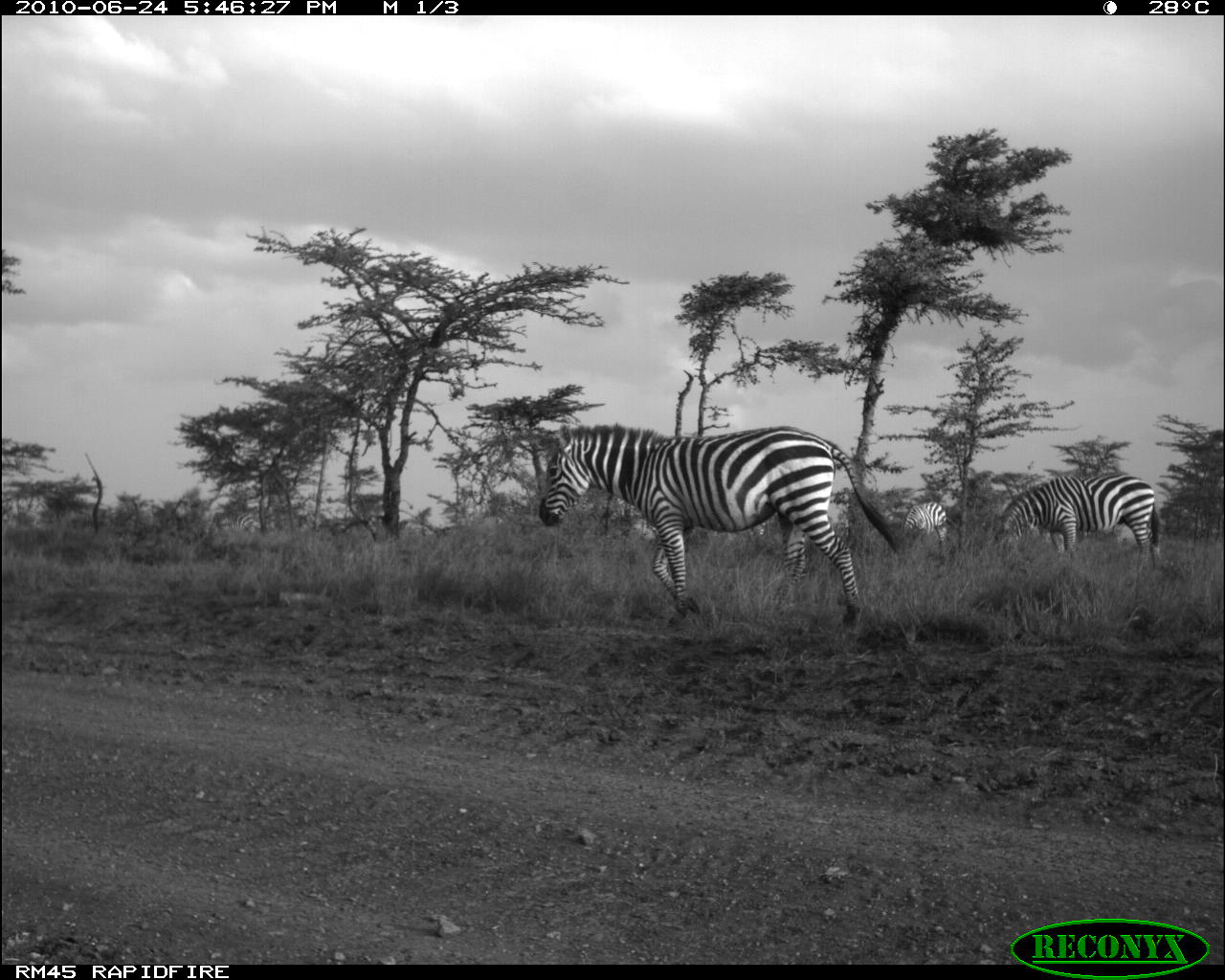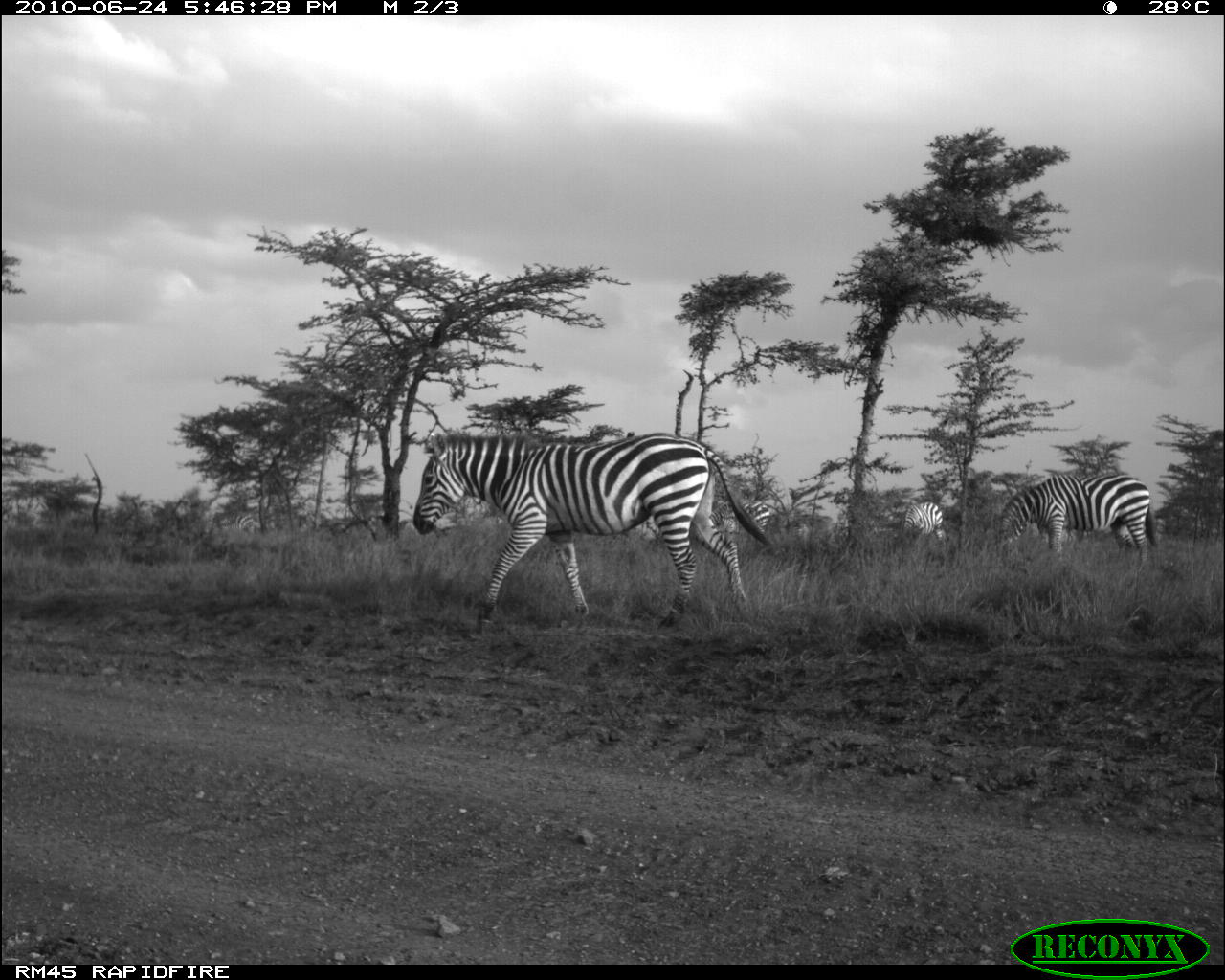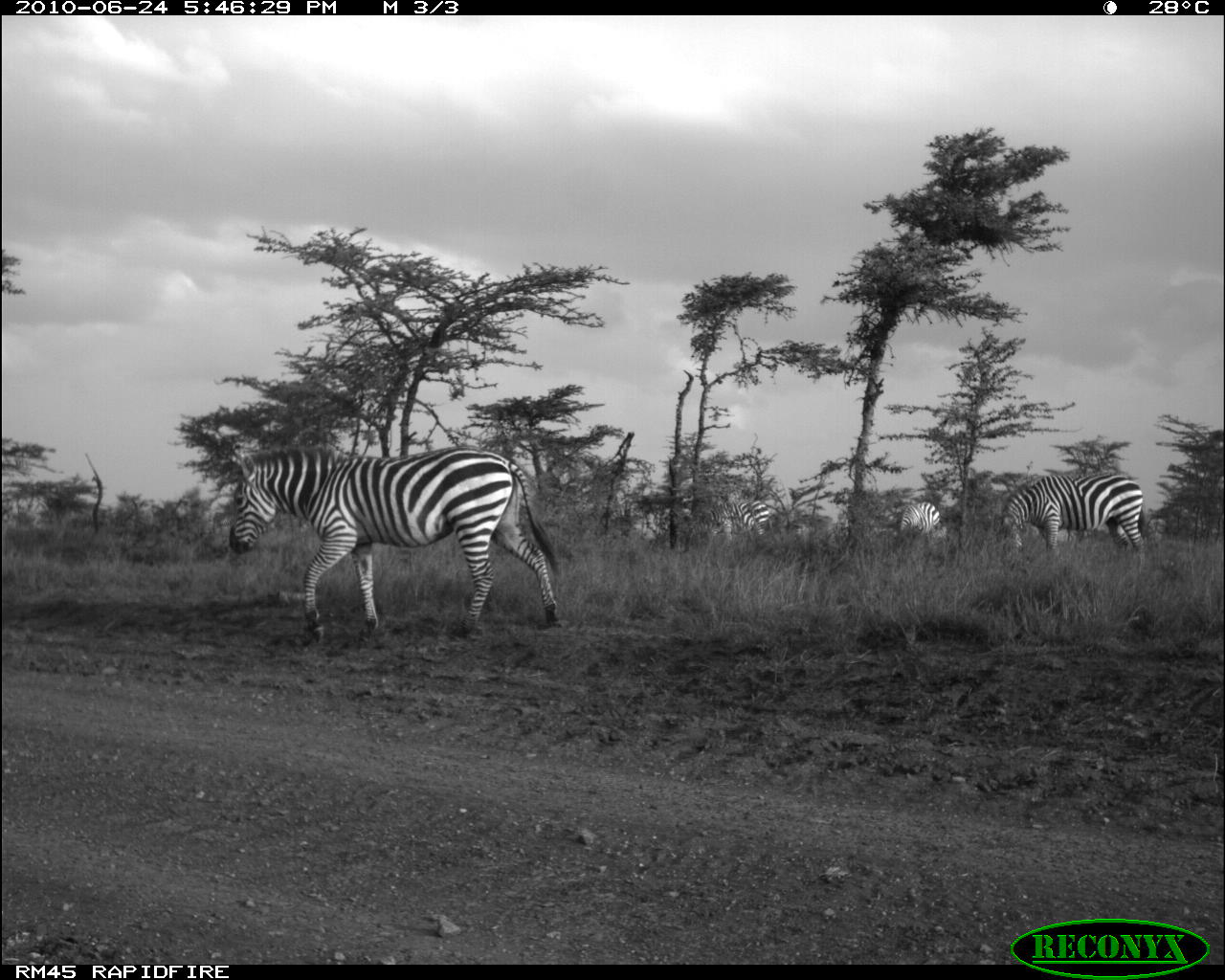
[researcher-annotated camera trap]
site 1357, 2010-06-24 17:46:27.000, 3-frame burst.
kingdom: Animalia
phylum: Chordata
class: Mammalia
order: Perissodactyla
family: Equidae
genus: Equus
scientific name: Equus quagga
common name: plains zebra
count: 3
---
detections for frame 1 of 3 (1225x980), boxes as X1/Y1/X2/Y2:
equus quagga: 534/419/899/630; 992/471/1163/572; 901/499/956/548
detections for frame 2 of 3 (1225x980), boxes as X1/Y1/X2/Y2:
equus quagga: 412/427/774/635; 997/470/1158/571; 710/495/772/535; 900/499/947/543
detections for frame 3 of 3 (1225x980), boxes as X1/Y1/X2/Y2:
equus quagga: 222/443/566/644; 995/472/1148/563; 674/499/773/552; 895/499/943/539